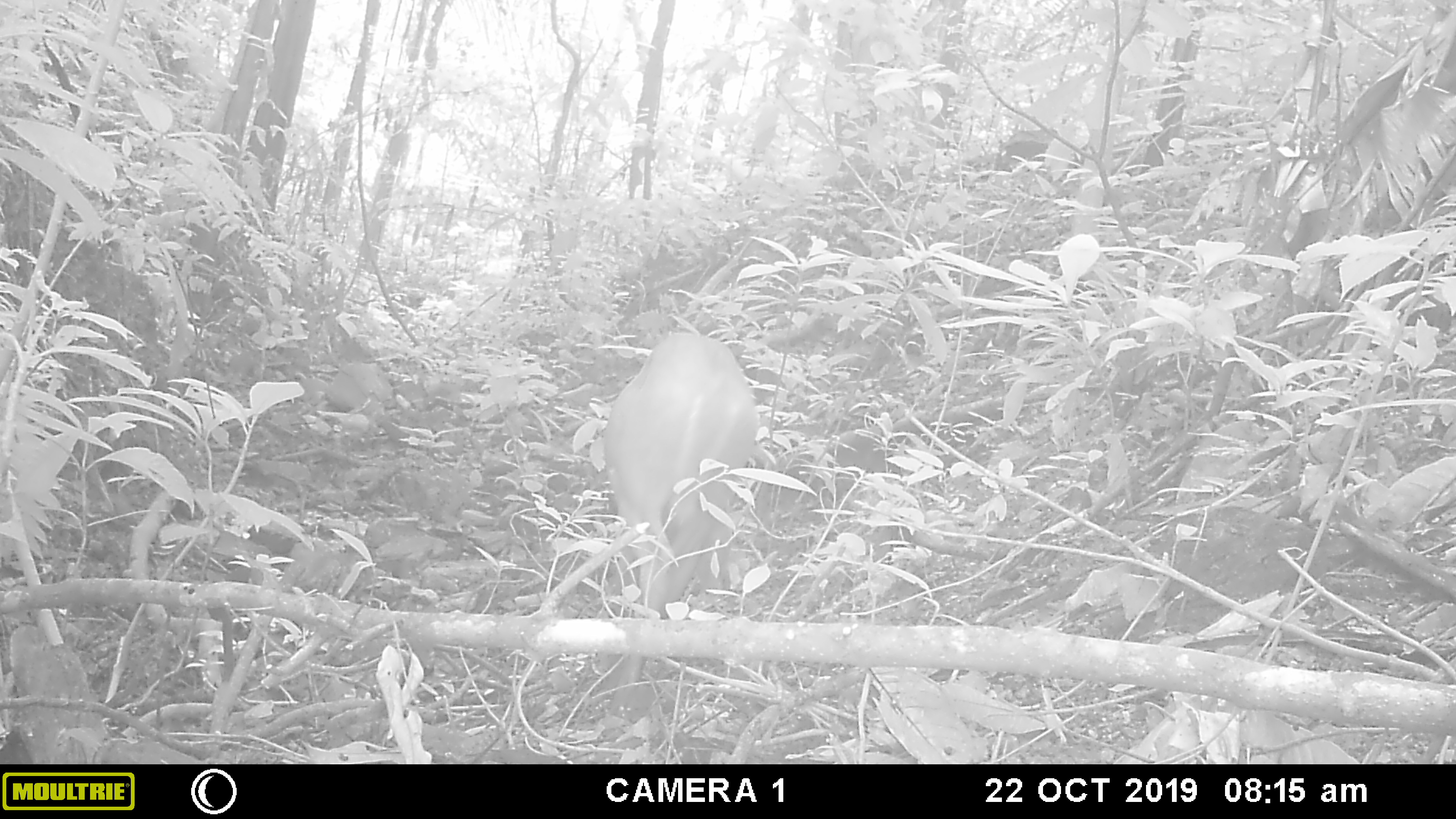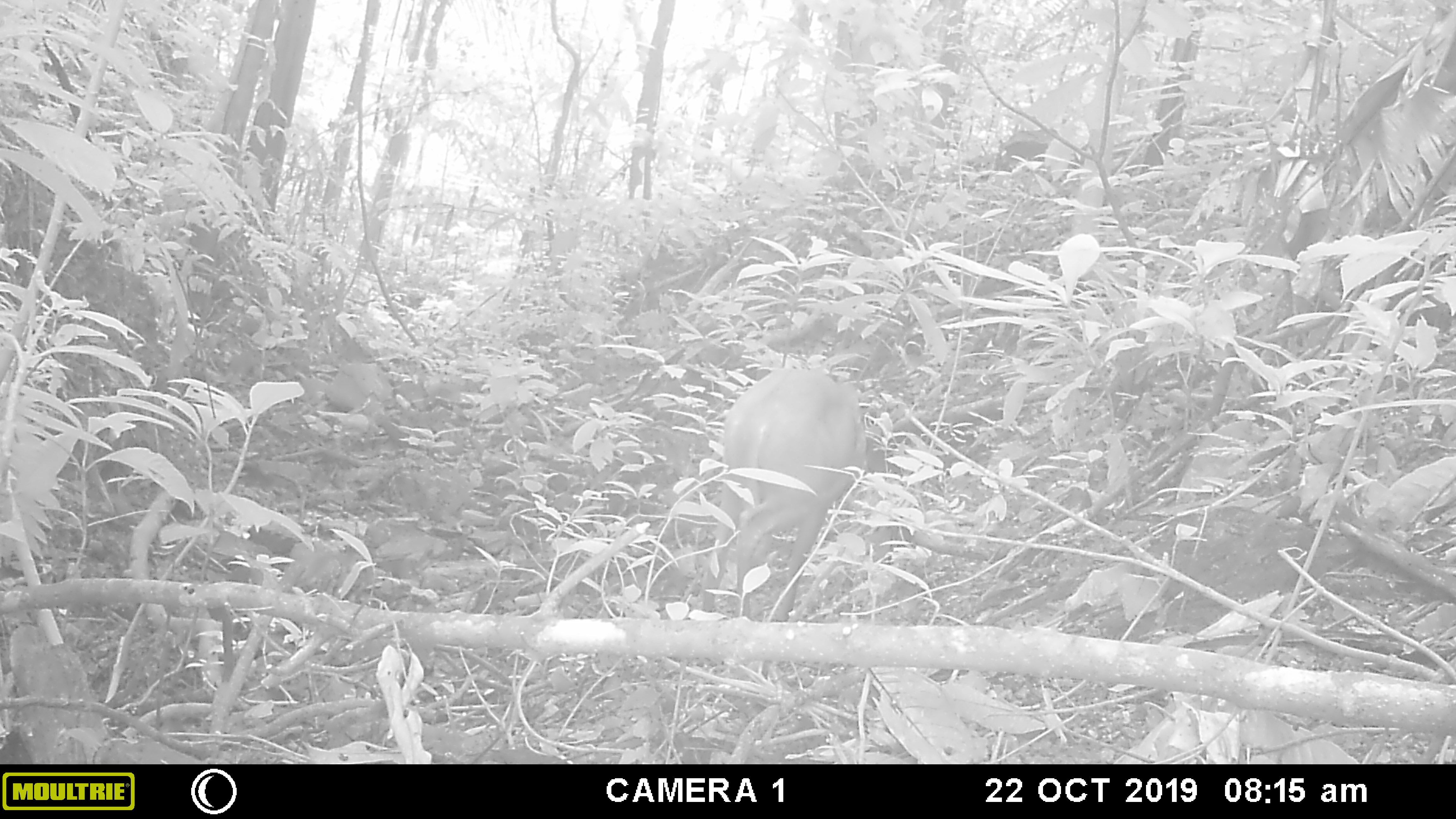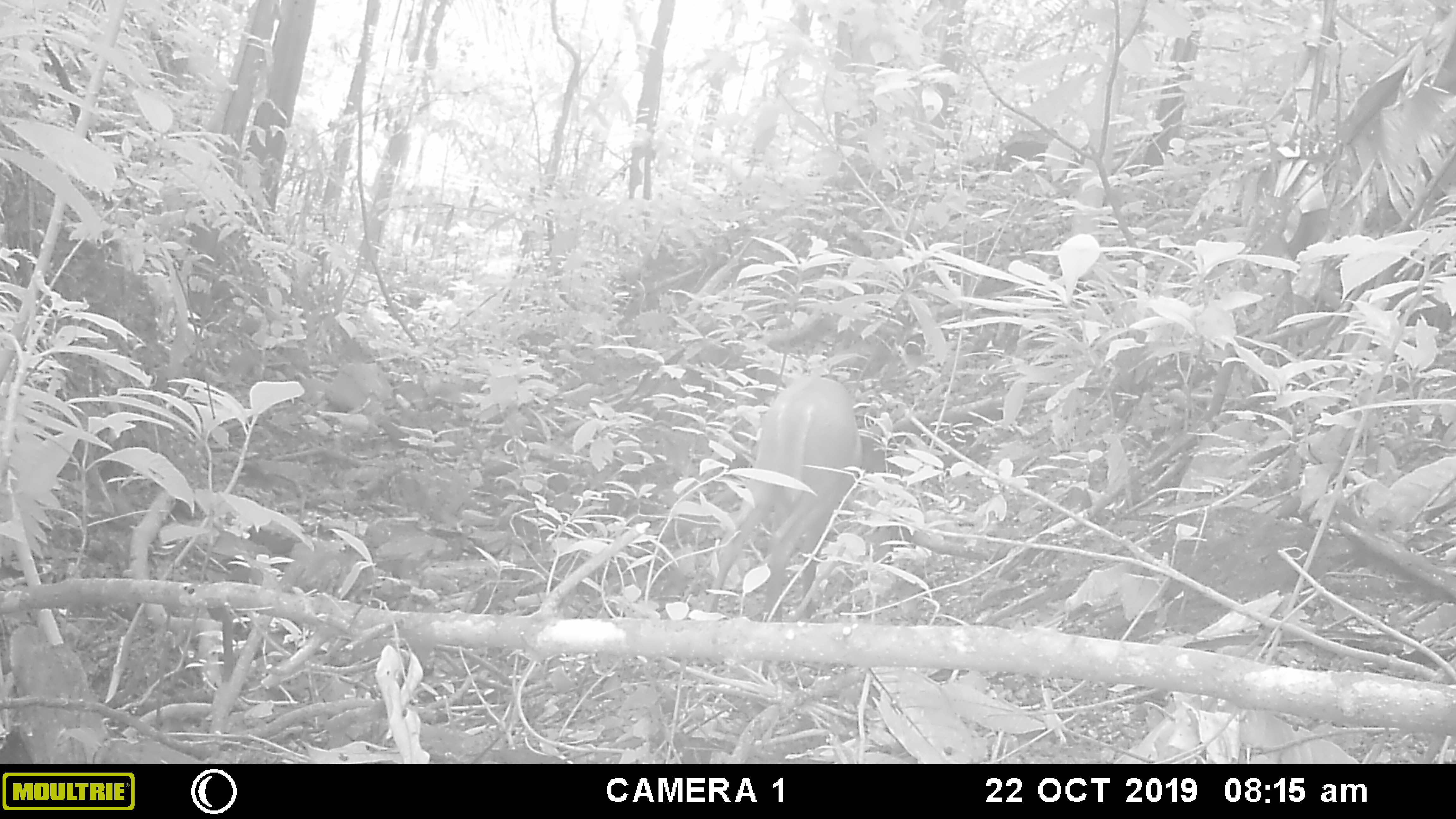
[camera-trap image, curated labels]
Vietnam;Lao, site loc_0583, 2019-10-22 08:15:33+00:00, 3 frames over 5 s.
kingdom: Animalia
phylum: Chordata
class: Mammalia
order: Artiodactyla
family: Cervidae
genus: Muntiacus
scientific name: Muntiacus muntjak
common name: red muntjac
Red muntjac (Muntiacus muntjak). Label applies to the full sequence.